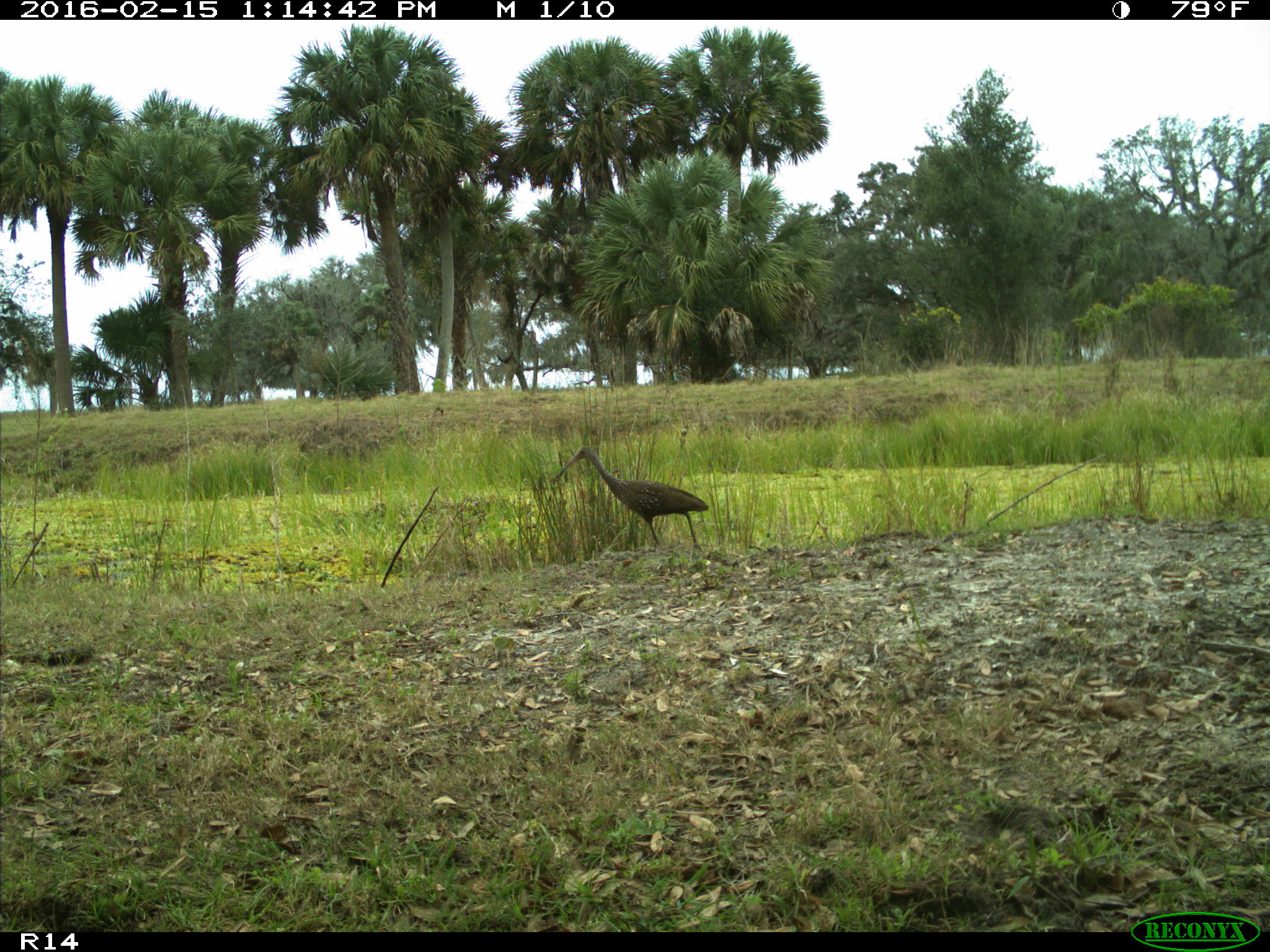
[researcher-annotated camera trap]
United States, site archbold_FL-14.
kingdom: Animalia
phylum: Chordata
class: Aves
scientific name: Aves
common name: birds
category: unidentified bird